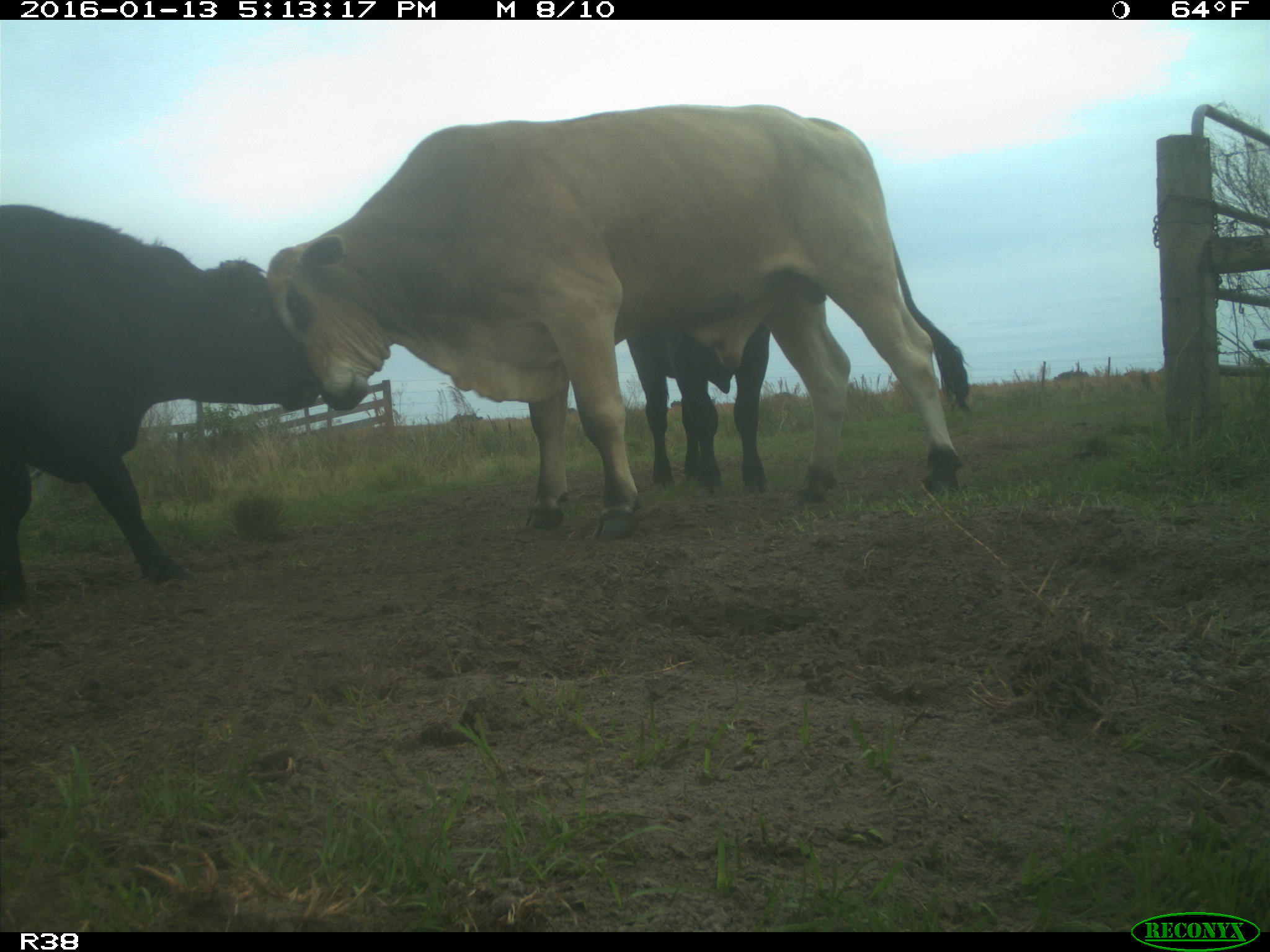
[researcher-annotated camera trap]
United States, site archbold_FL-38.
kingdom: Animalia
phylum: Chordata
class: Mammalia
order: Artiodactyla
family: Bovidae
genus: Bos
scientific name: Bos taurus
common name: domestic cow